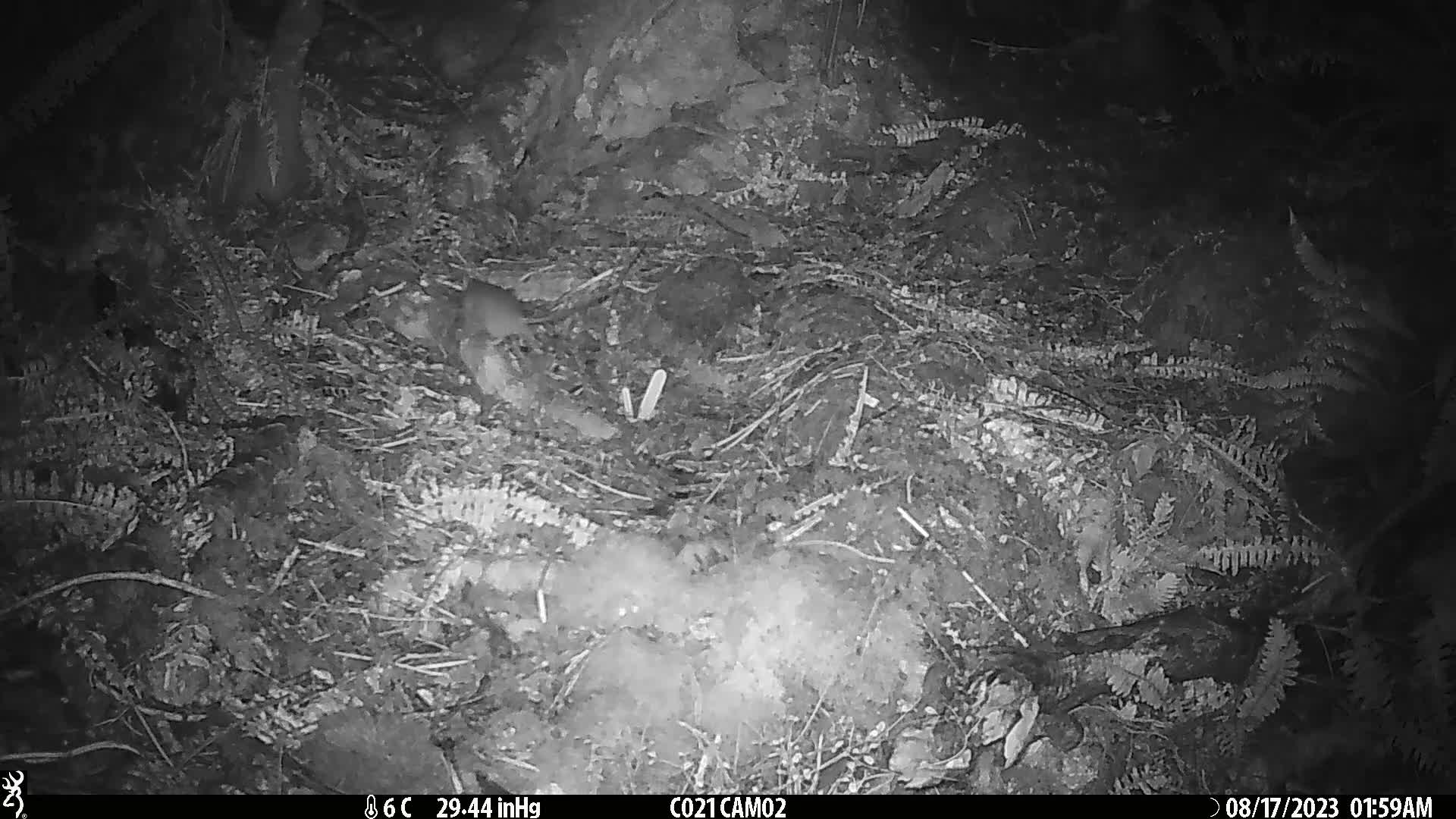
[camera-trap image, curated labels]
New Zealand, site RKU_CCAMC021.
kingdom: Animalia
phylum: Chordata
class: Mammalia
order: Rodentia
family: Muridae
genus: Rattus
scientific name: Rattus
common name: rat